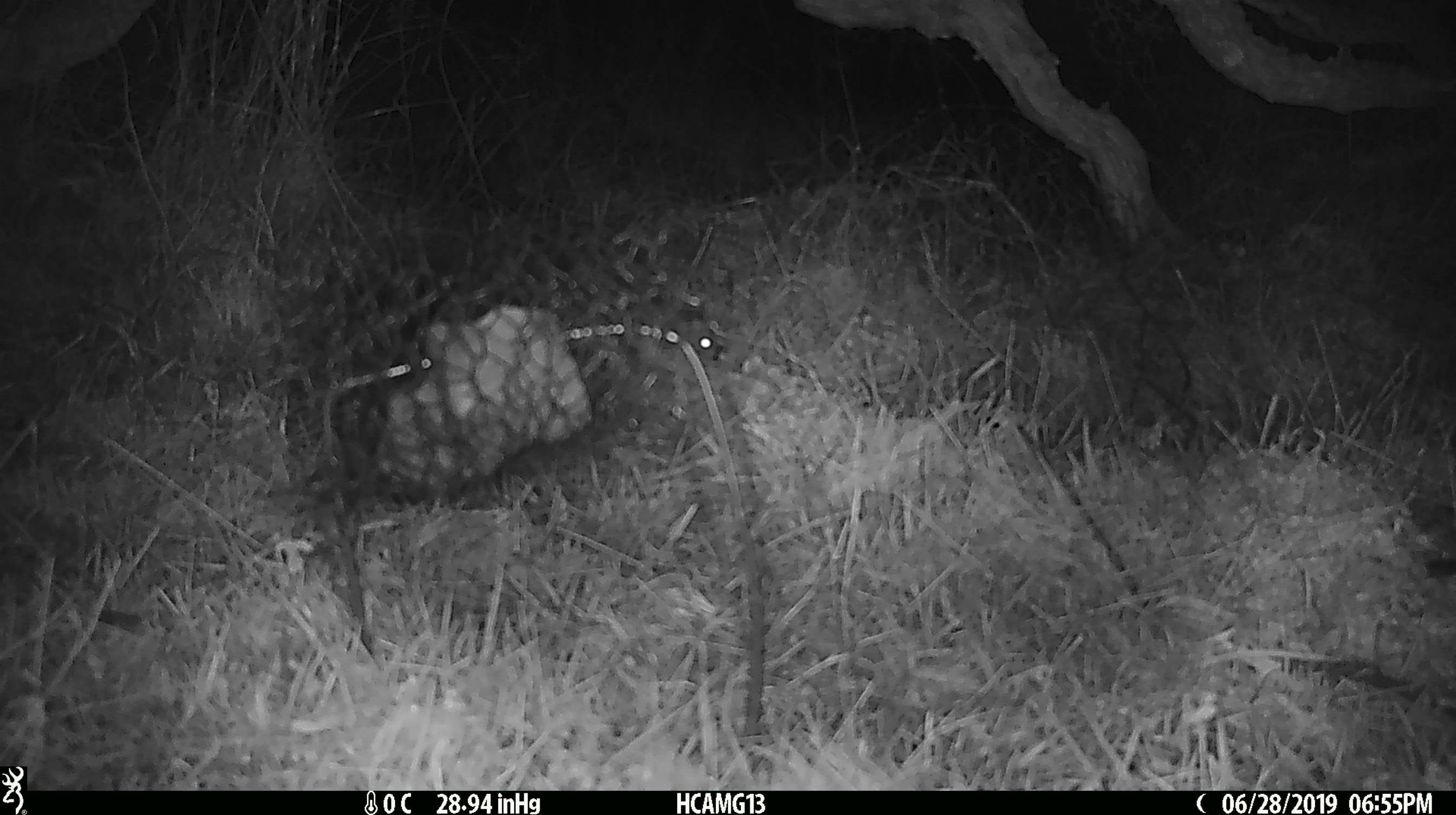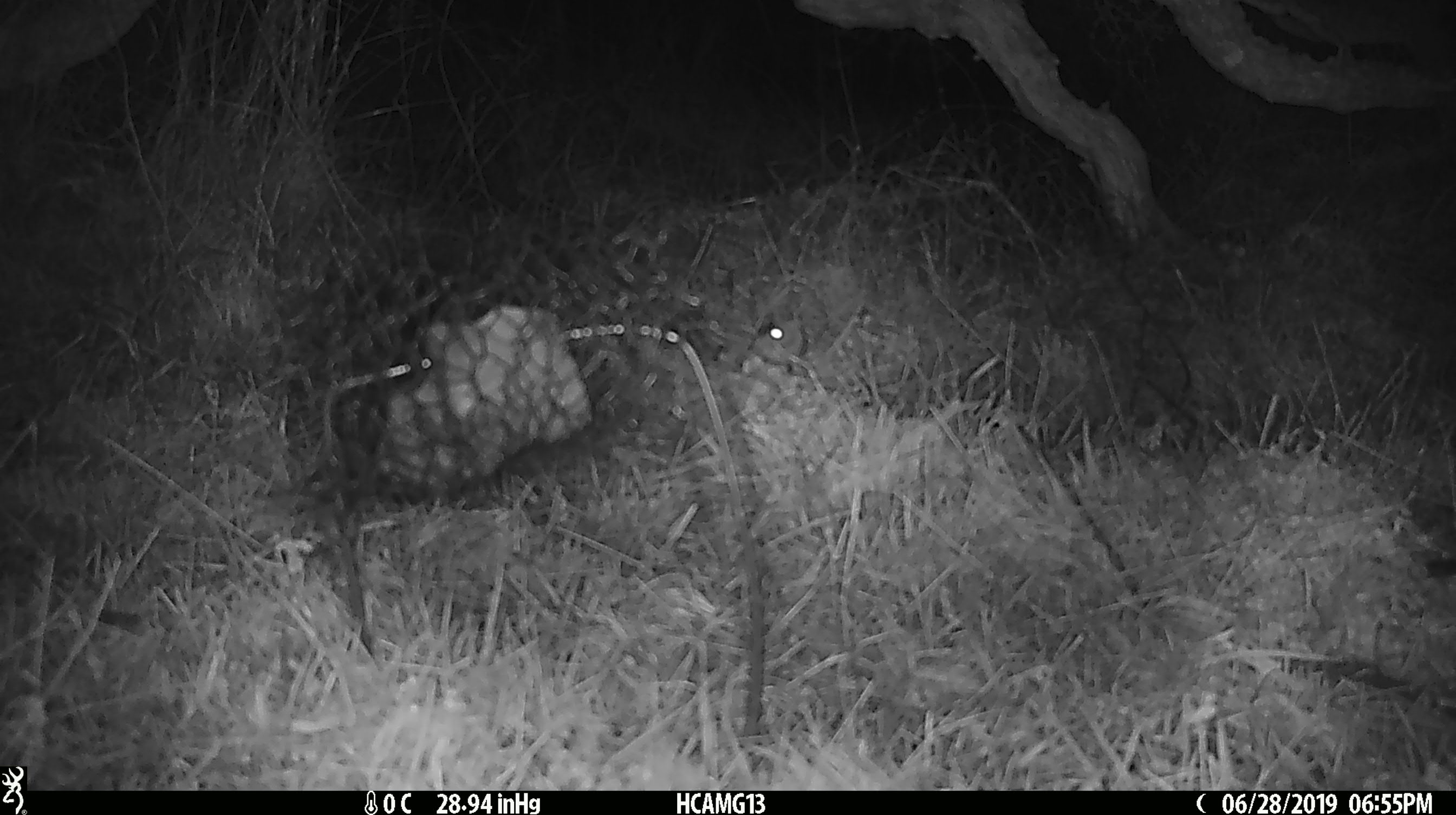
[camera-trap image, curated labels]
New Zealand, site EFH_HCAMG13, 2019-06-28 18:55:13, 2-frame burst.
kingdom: Animalia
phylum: Chordata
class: Mammalia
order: Rodentia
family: Muridae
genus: Mus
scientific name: Mus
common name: mouse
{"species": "mouse (Mus)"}